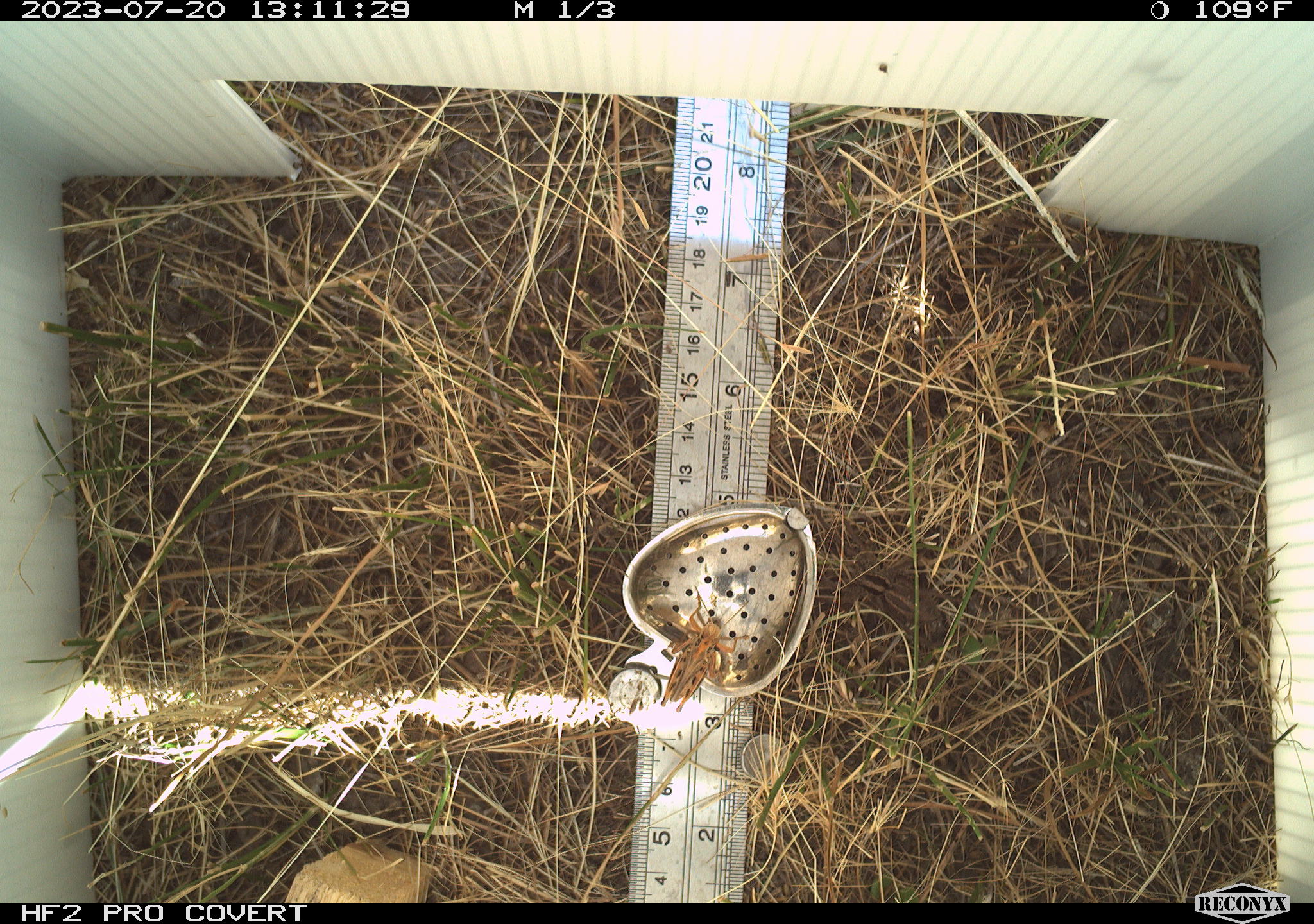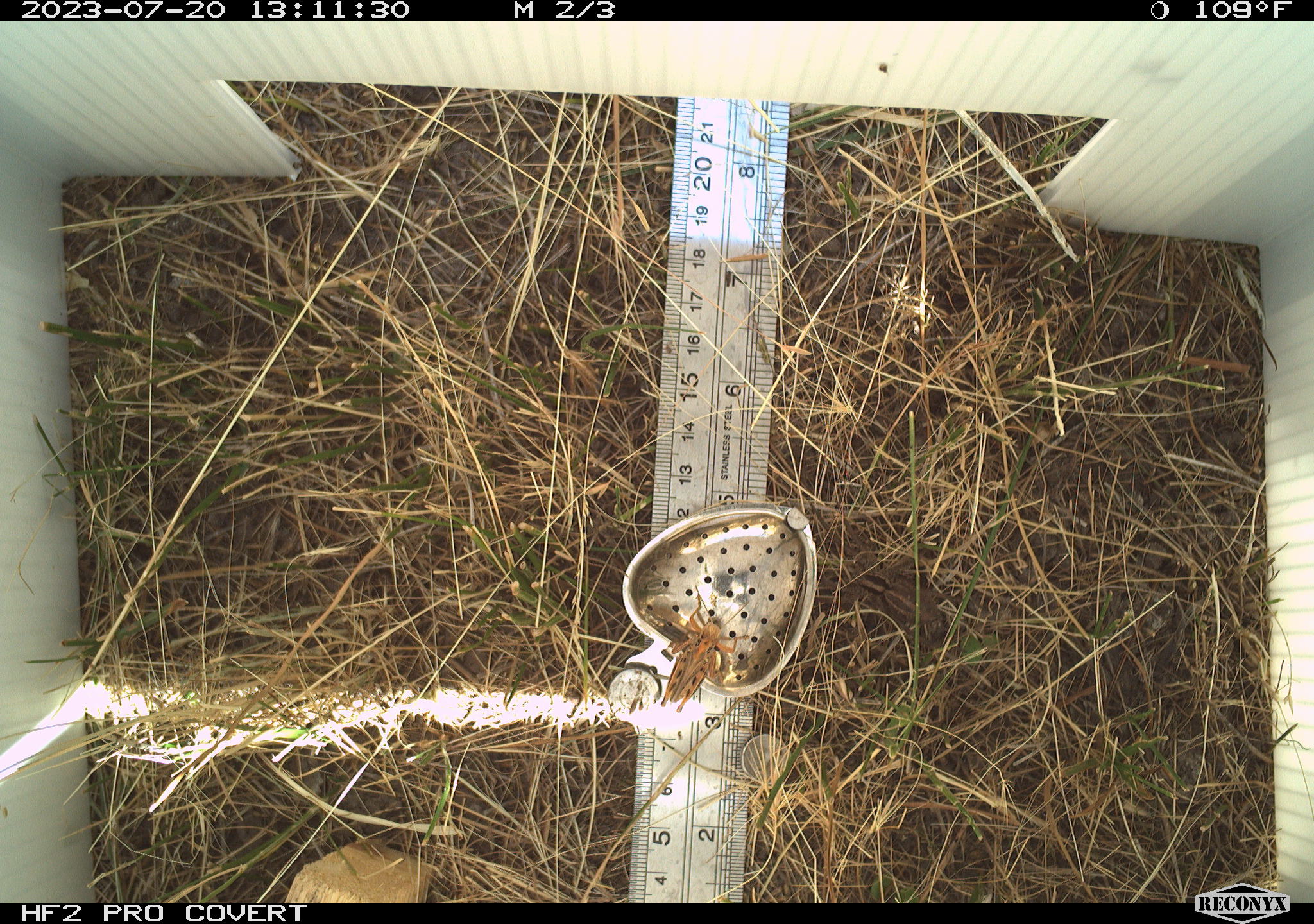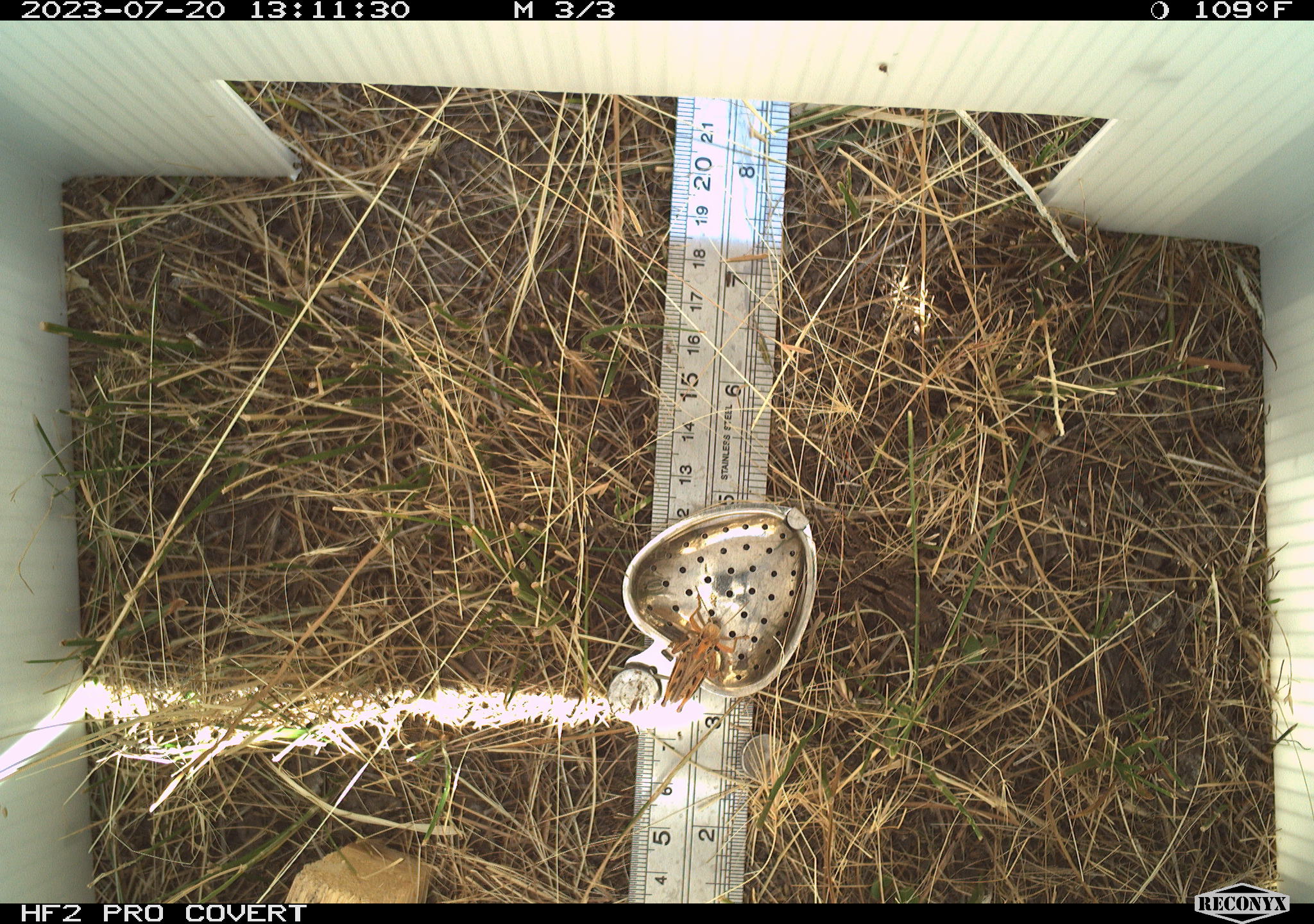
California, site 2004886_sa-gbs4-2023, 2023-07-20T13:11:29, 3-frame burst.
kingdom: Animalia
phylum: Arthropoda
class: Insecta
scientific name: Insecta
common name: insect